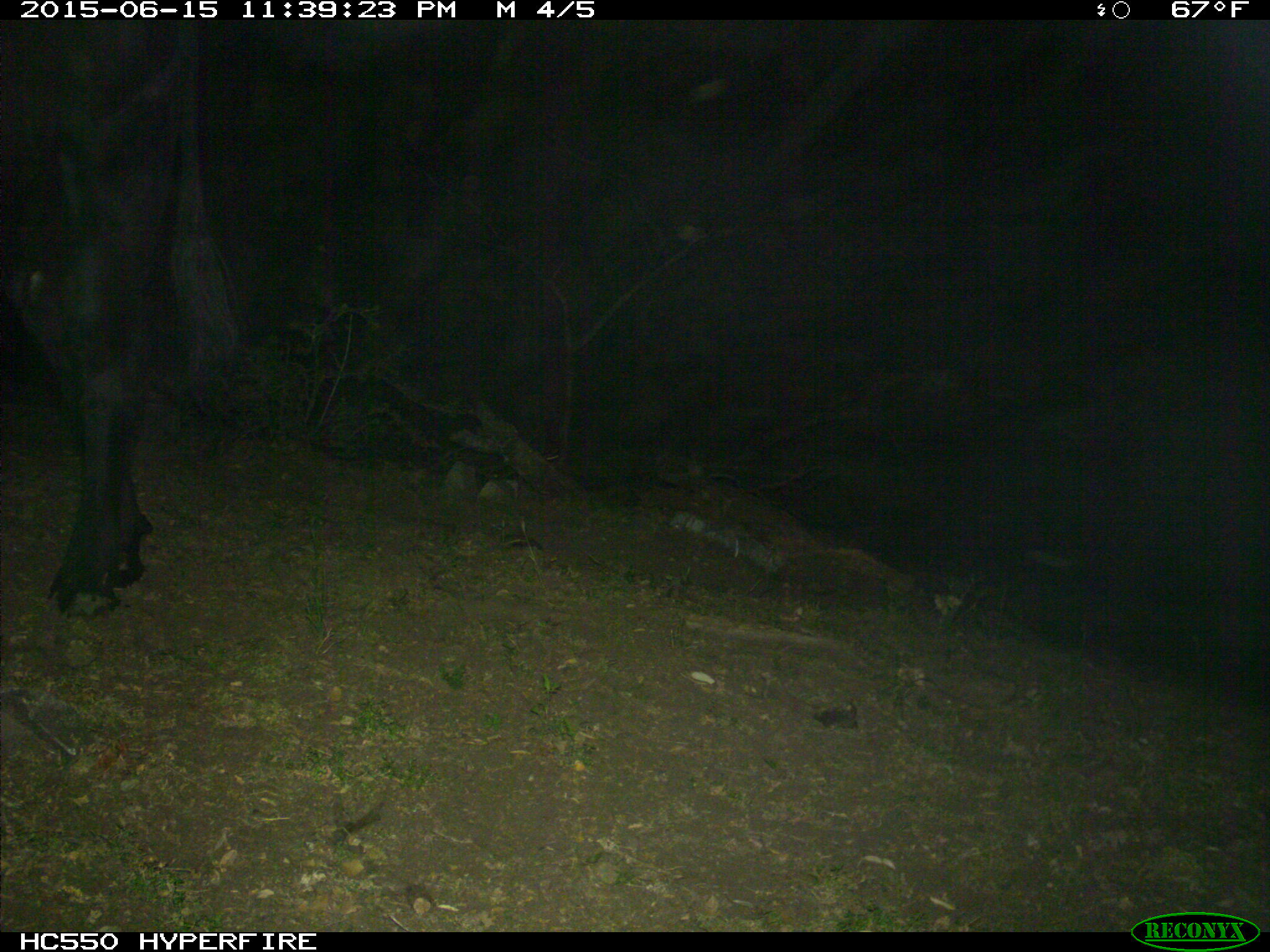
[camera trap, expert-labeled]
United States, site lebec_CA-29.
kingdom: Animalia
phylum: Chordata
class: Mammalia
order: Artiodactyla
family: Bovidae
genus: Bos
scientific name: Bos taurus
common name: domestic cow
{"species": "Bos taurus (domestic cow)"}